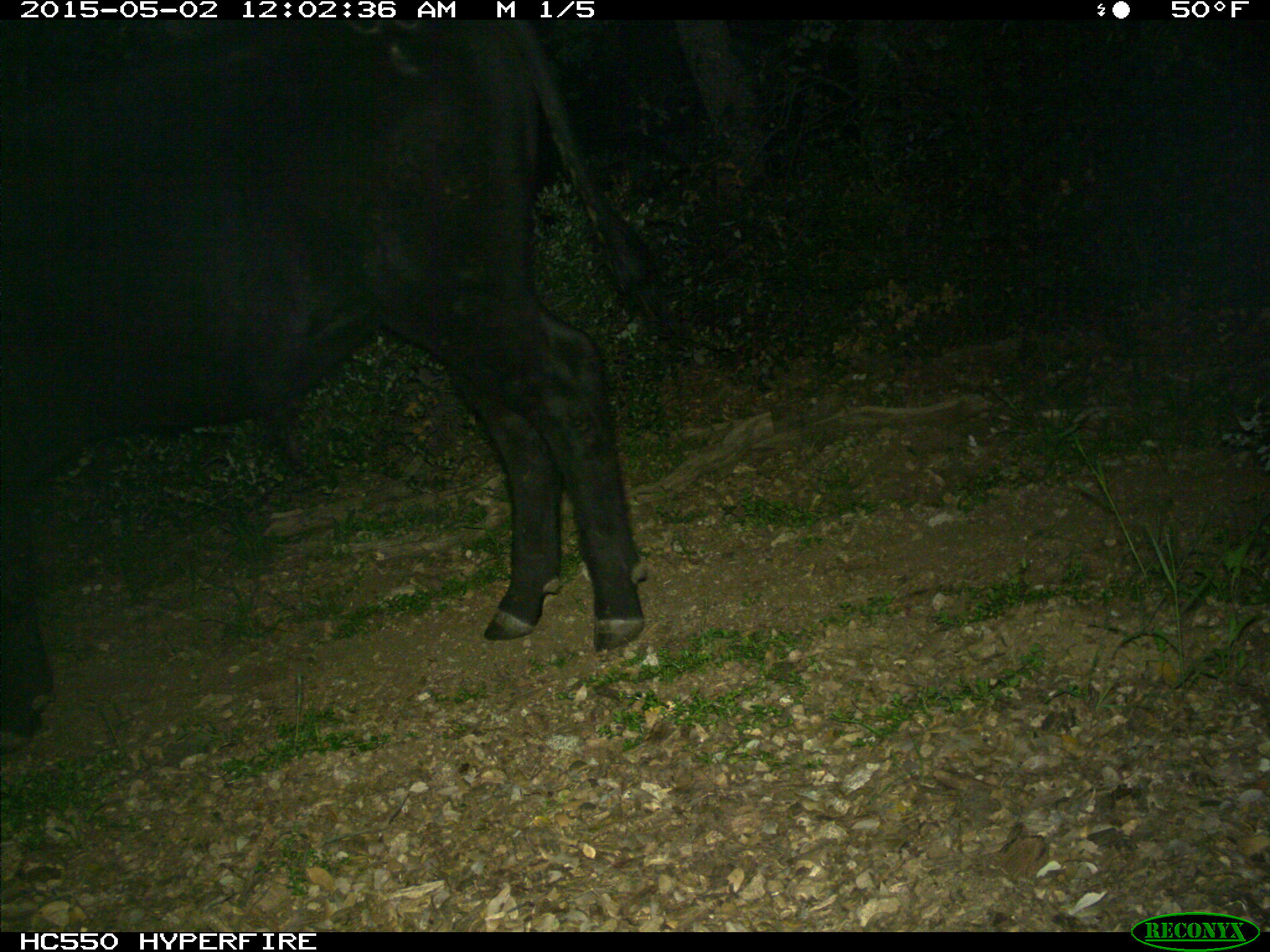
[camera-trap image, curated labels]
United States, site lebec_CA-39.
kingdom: Animalia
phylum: Chordata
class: Mammalia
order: Artiodactyla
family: Bovidae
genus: Bos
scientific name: Bos taurus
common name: domestic cow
Bos taurus (domestic cow).